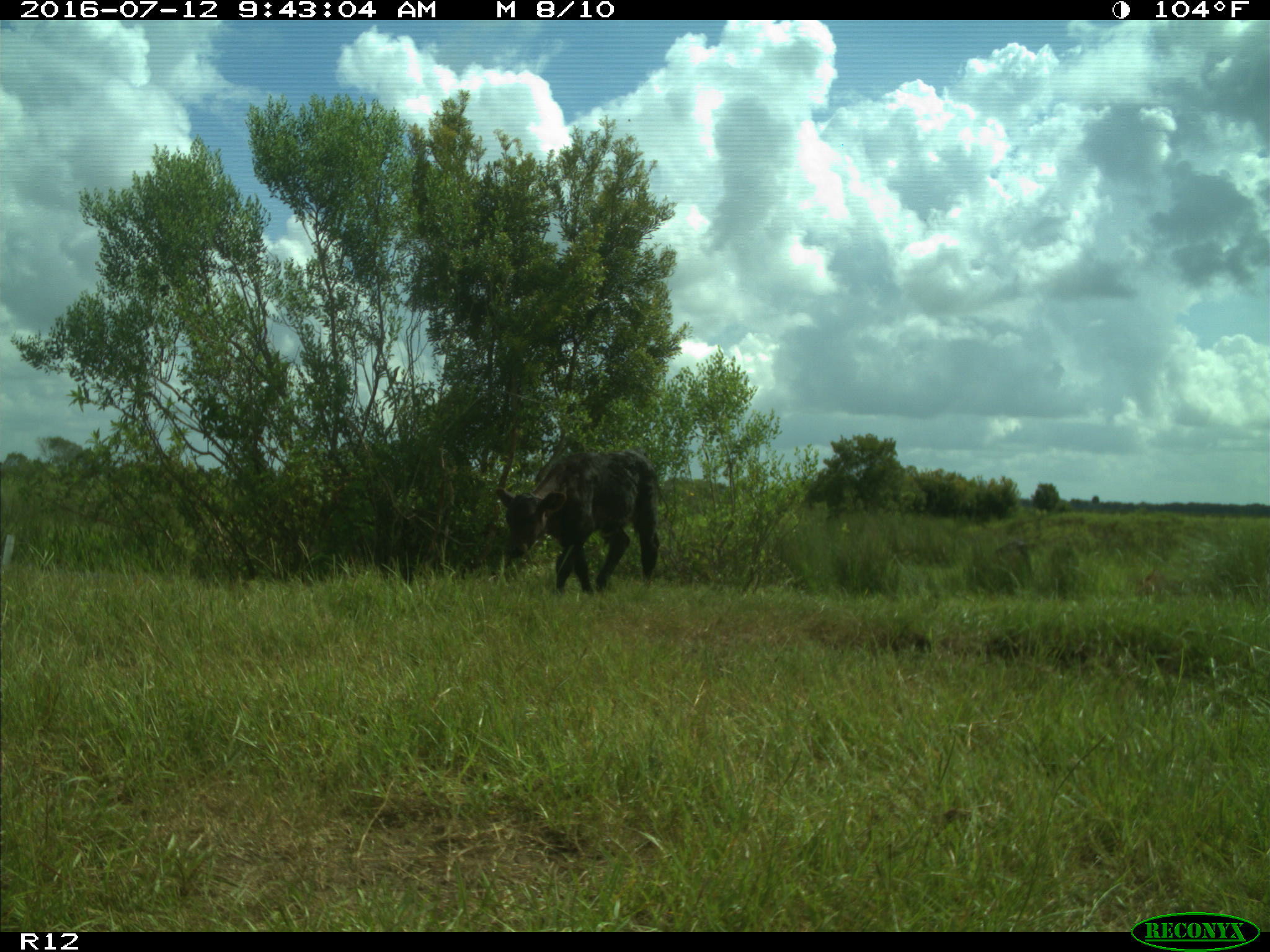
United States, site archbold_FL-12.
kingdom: Animalia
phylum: Chordata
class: Mammalia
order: Artiodactyla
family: Bovidae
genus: Bos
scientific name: Bos taurus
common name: domestic cow